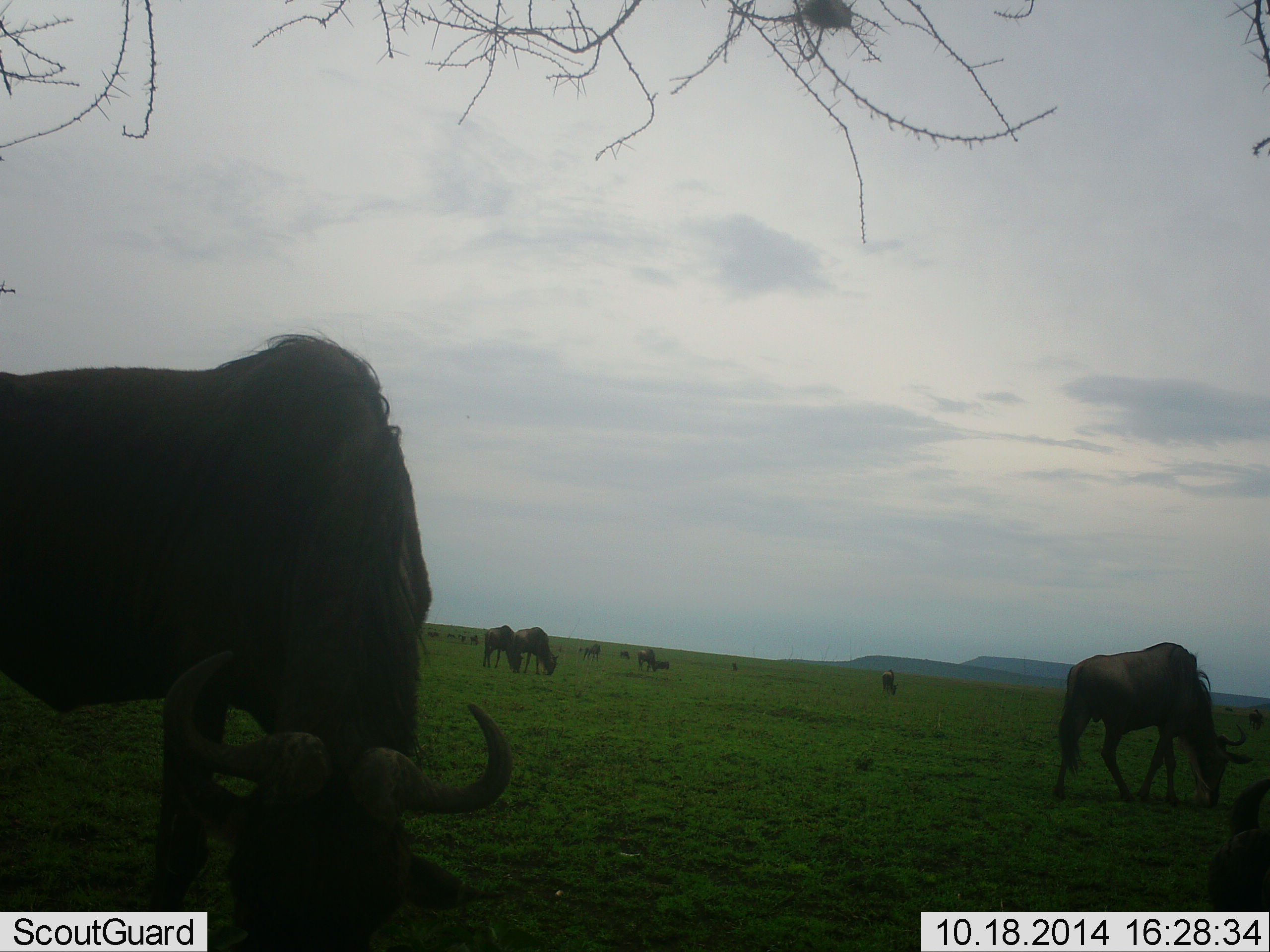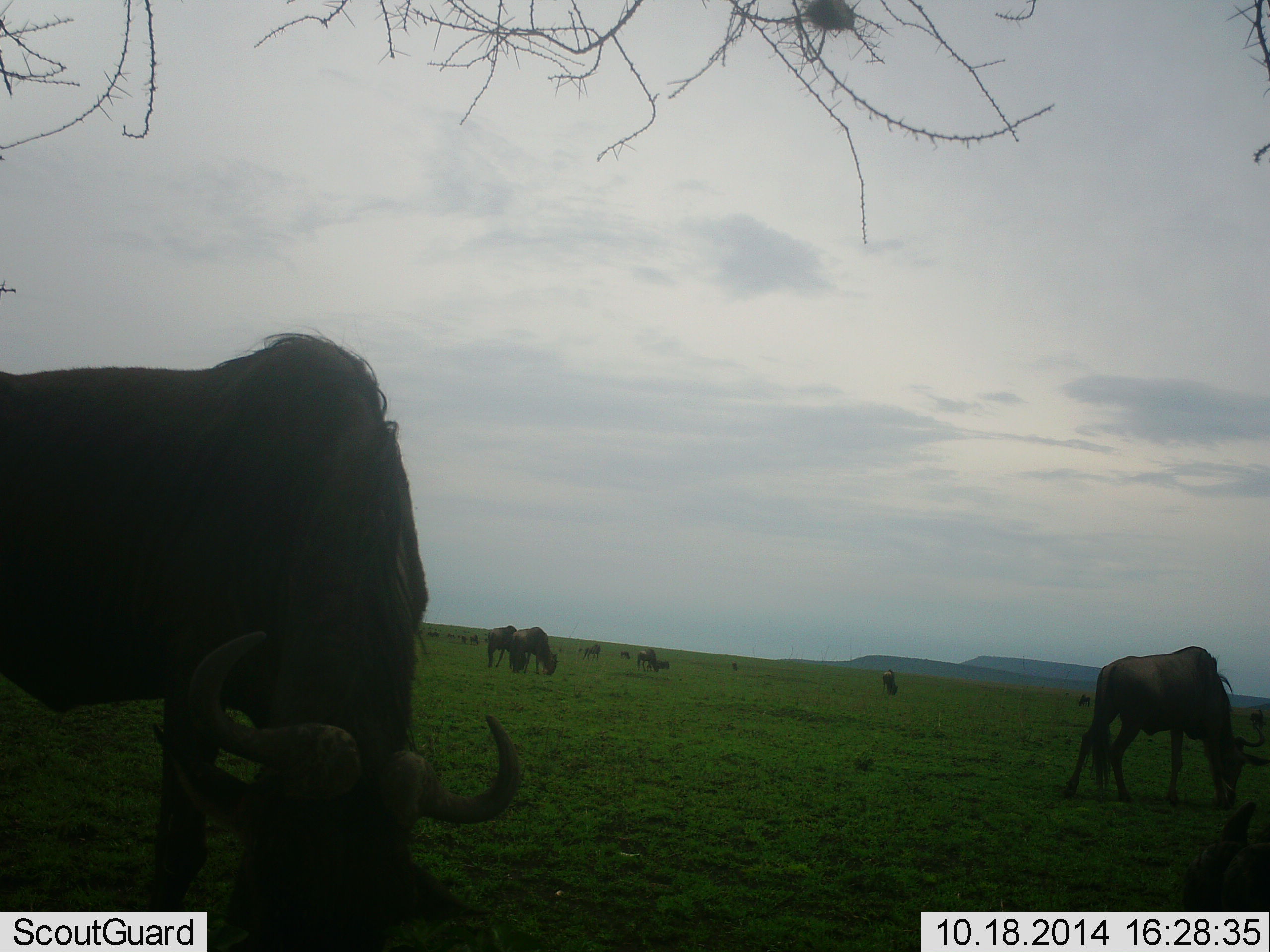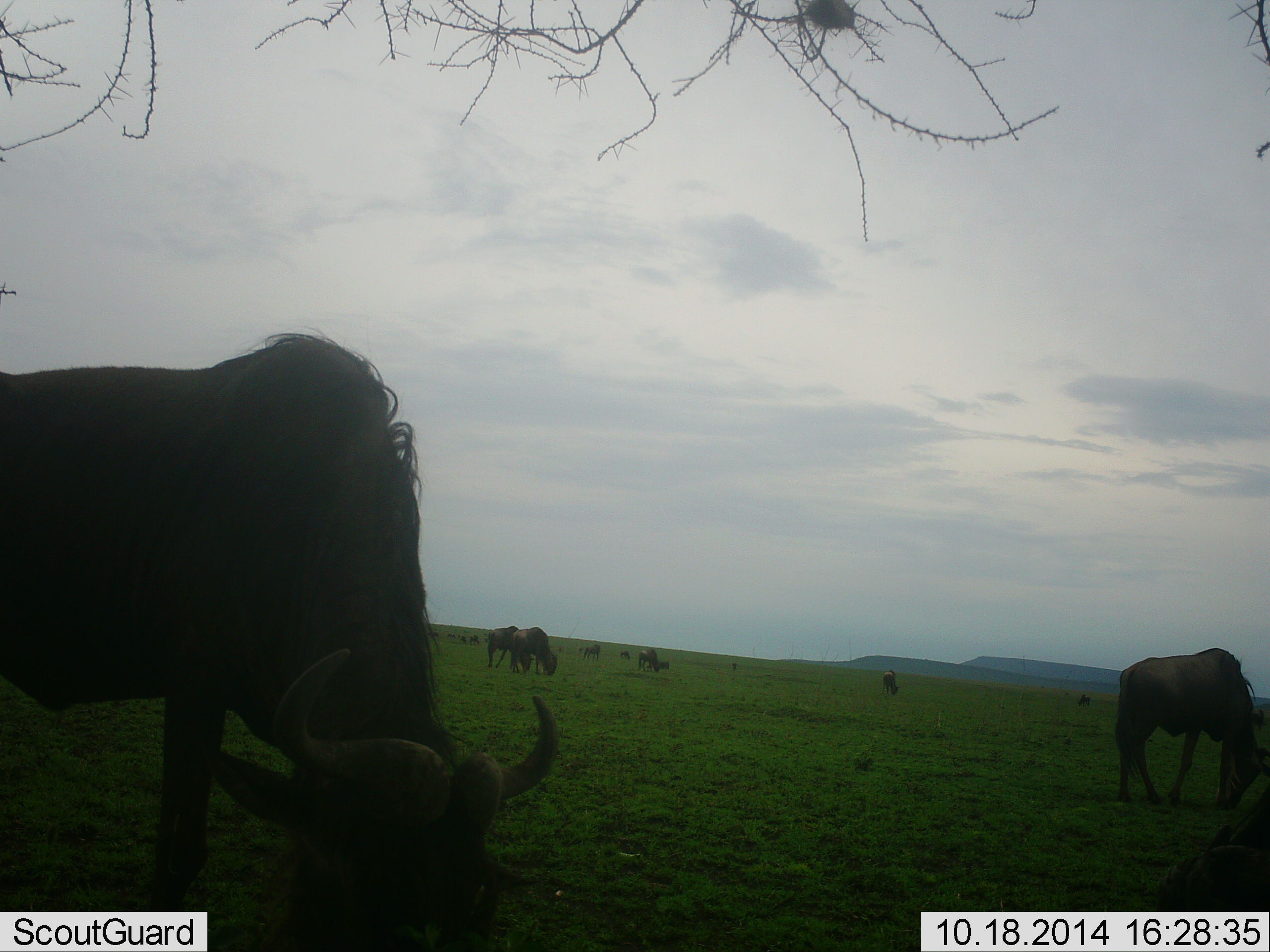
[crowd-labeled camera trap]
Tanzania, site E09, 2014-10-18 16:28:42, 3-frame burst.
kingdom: Animalia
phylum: Chordata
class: Mammalia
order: Artiodactyla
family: Bovidae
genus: Connochaetes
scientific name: Connochaetes taurinus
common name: blue wildebeest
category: wildebeest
Wildebeest (blue wildebeest) (Connochaetes taurinus), count 11-50. Behavior (volunteer vote fractions): standing 20%, resting 20%, moving 20%, interacting 0%. Young present (vote fraction): 0%. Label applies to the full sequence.